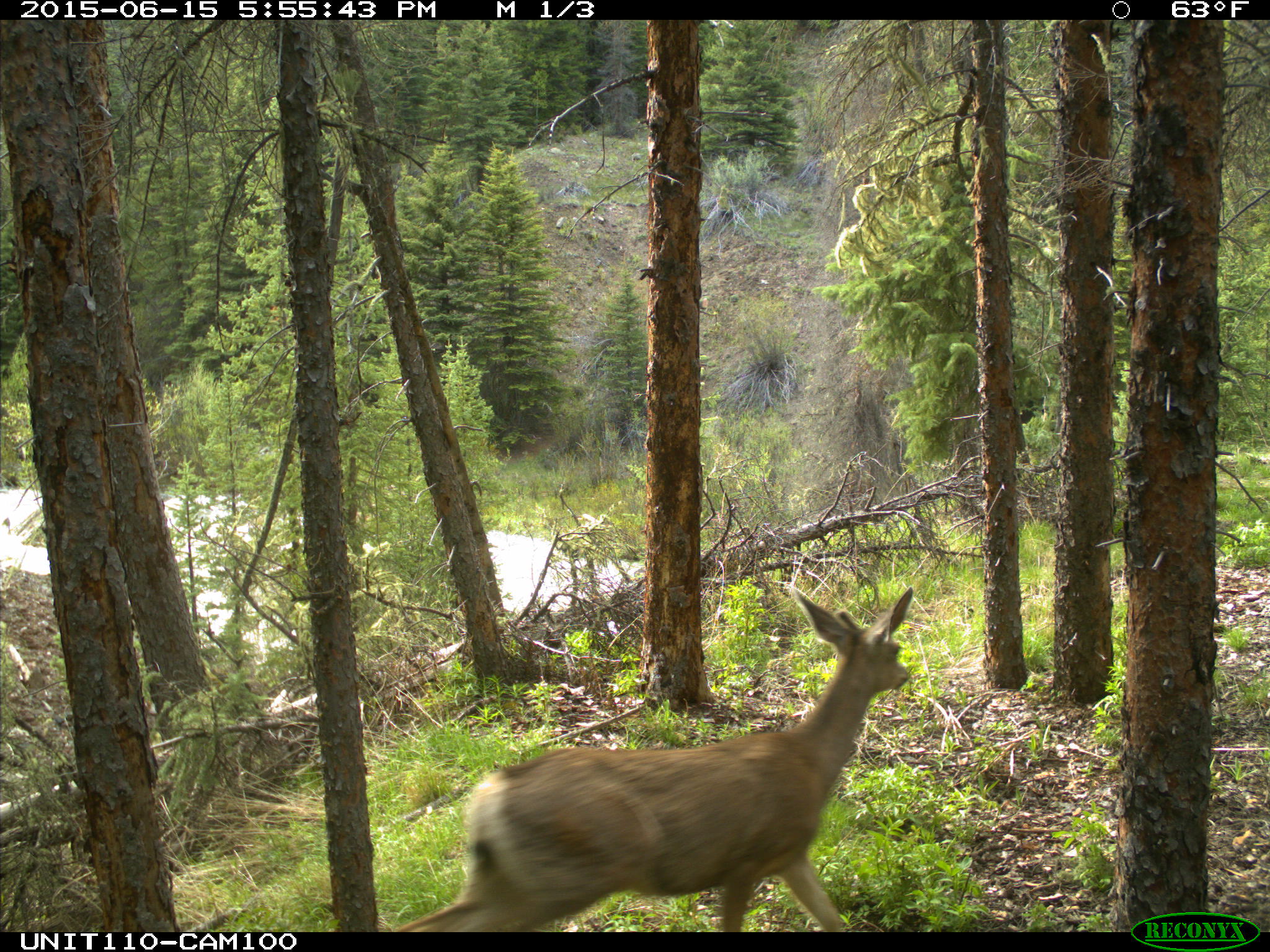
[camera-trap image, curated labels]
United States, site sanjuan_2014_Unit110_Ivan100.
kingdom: Animalia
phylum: Chordata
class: Mammalia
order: Artiodactyla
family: Cervidae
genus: Odocoileus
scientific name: Odocoileus hemionus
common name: mule deer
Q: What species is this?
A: Odocoileus hemionus (mule deer).